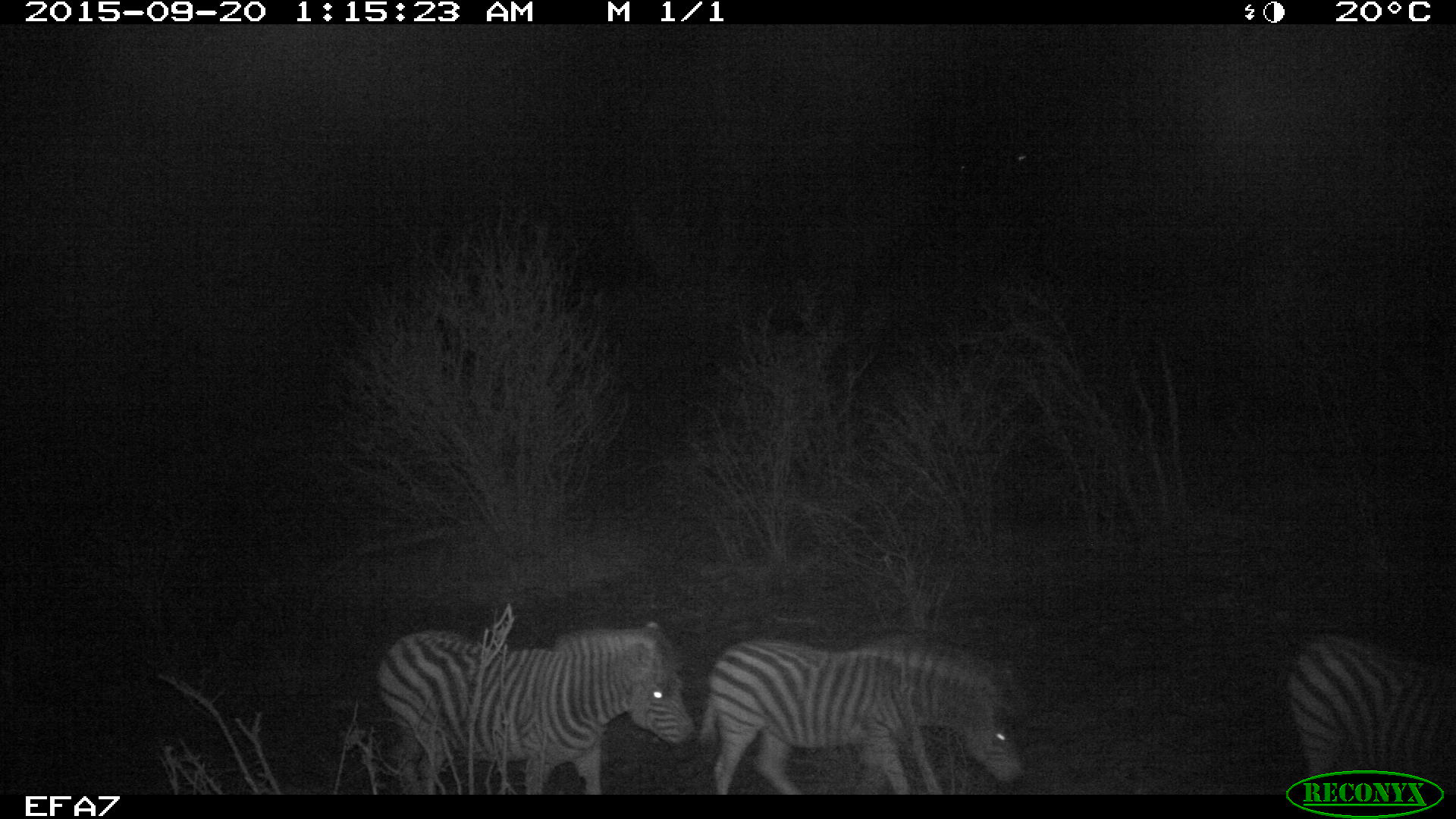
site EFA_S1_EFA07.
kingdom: Animalia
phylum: Chordata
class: Mammalia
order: Perissodactyla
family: Equidae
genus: Equus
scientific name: Equus quagga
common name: plains zebra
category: zebraplains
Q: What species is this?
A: Zebraplains (plains zebra) (Equus quagga).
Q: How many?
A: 3.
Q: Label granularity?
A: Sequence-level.